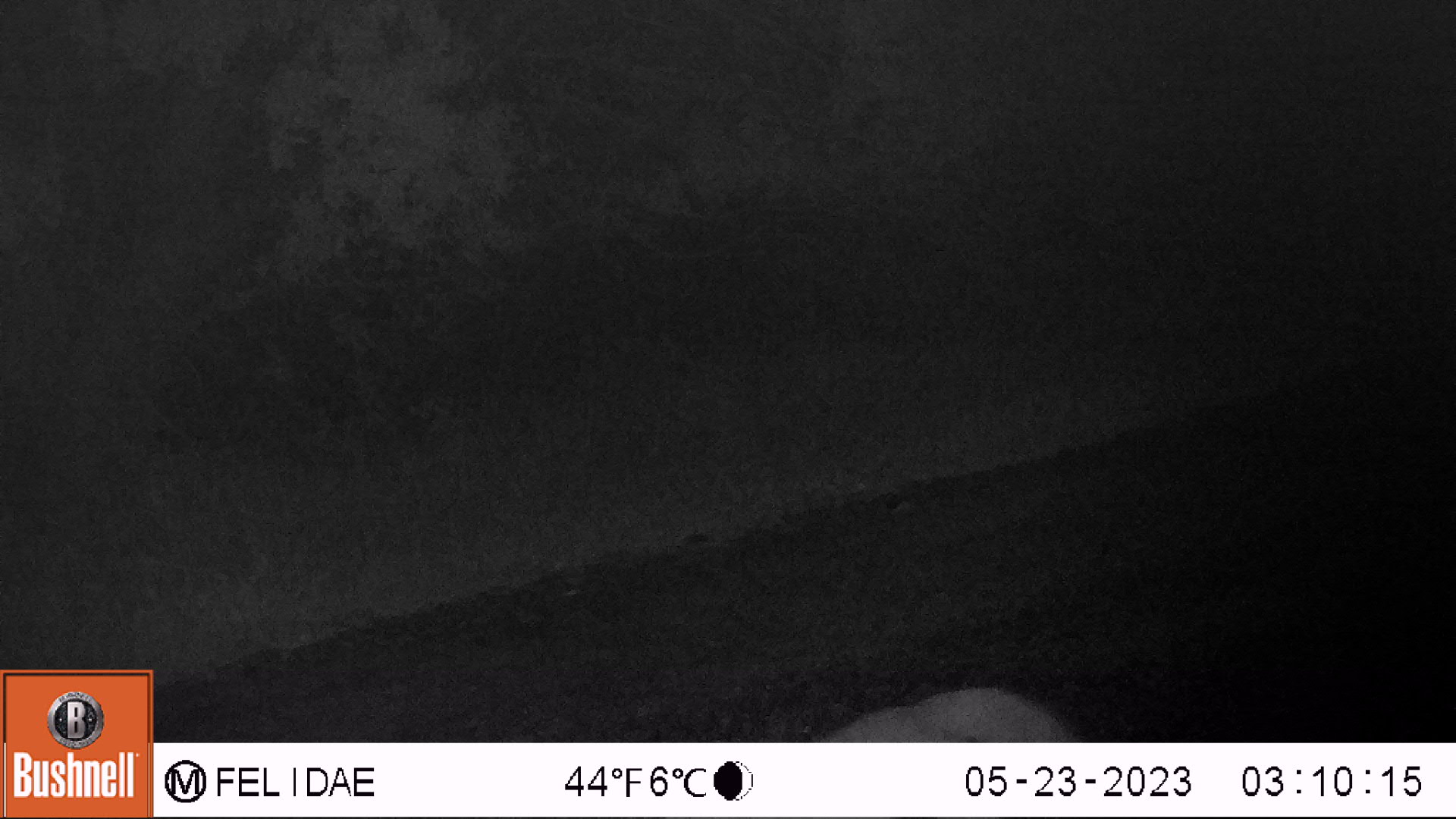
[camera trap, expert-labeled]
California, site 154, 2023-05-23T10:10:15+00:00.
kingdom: Animalia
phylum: Chordata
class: Mammalia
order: Carnivora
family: Canidae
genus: Urocyon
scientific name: Urocyon cinereoargenteus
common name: gray fox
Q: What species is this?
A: Gray fox (Urocyon cinereoargenteus).